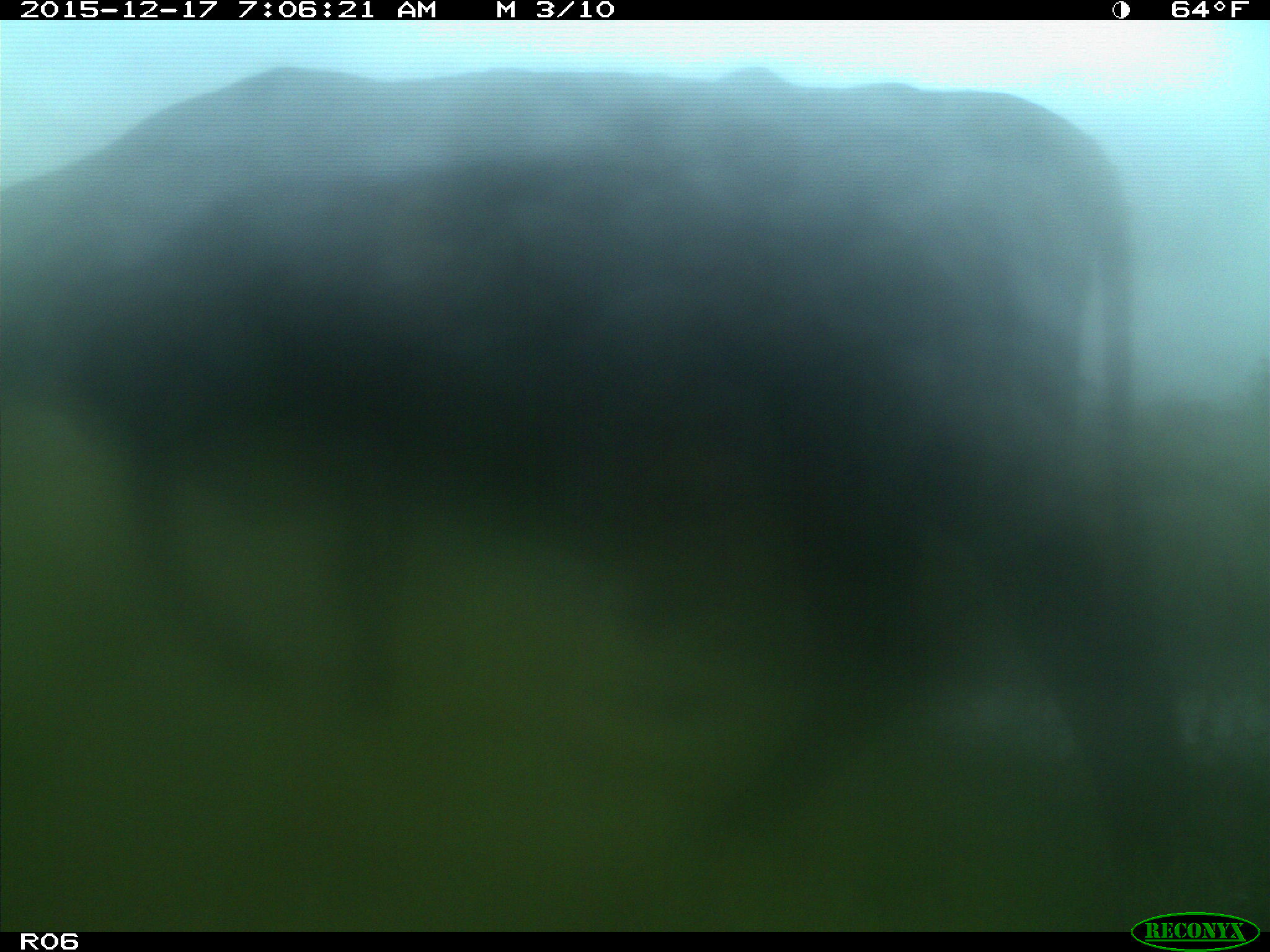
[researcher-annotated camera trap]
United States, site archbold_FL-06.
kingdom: Animalia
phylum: Chordata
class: Mammalia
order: Artiodactyla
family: Bovidae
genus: Bos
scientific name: Bos taurus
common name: domestic cow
Bos taurus (domestic cow).